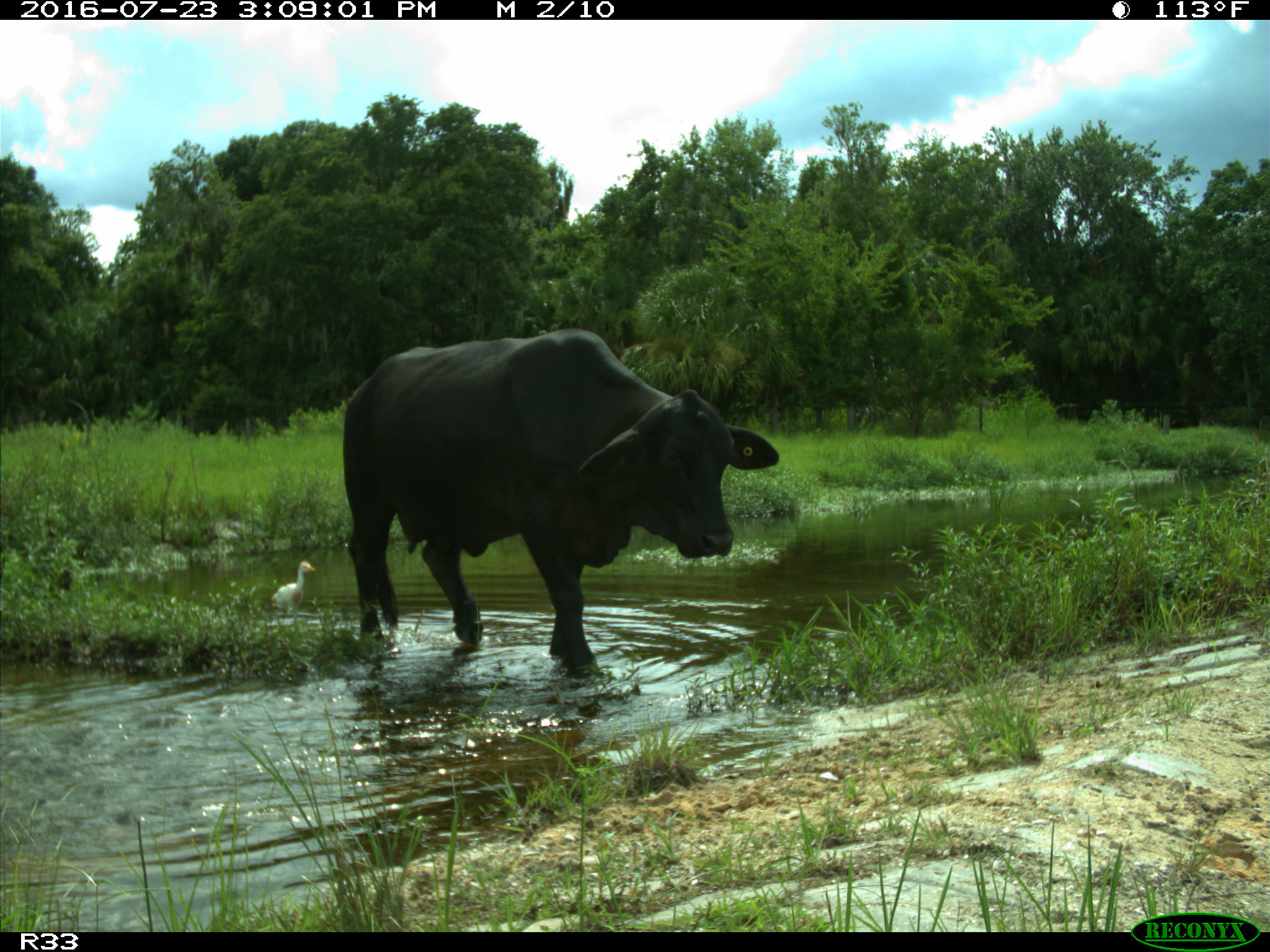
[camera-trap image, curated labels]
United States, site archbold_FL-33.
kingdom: Animalia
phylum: Chordata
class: Mammalia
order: Artiodactyla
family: Bovidae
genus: Bos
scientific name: Bos taurus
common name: domestic cow